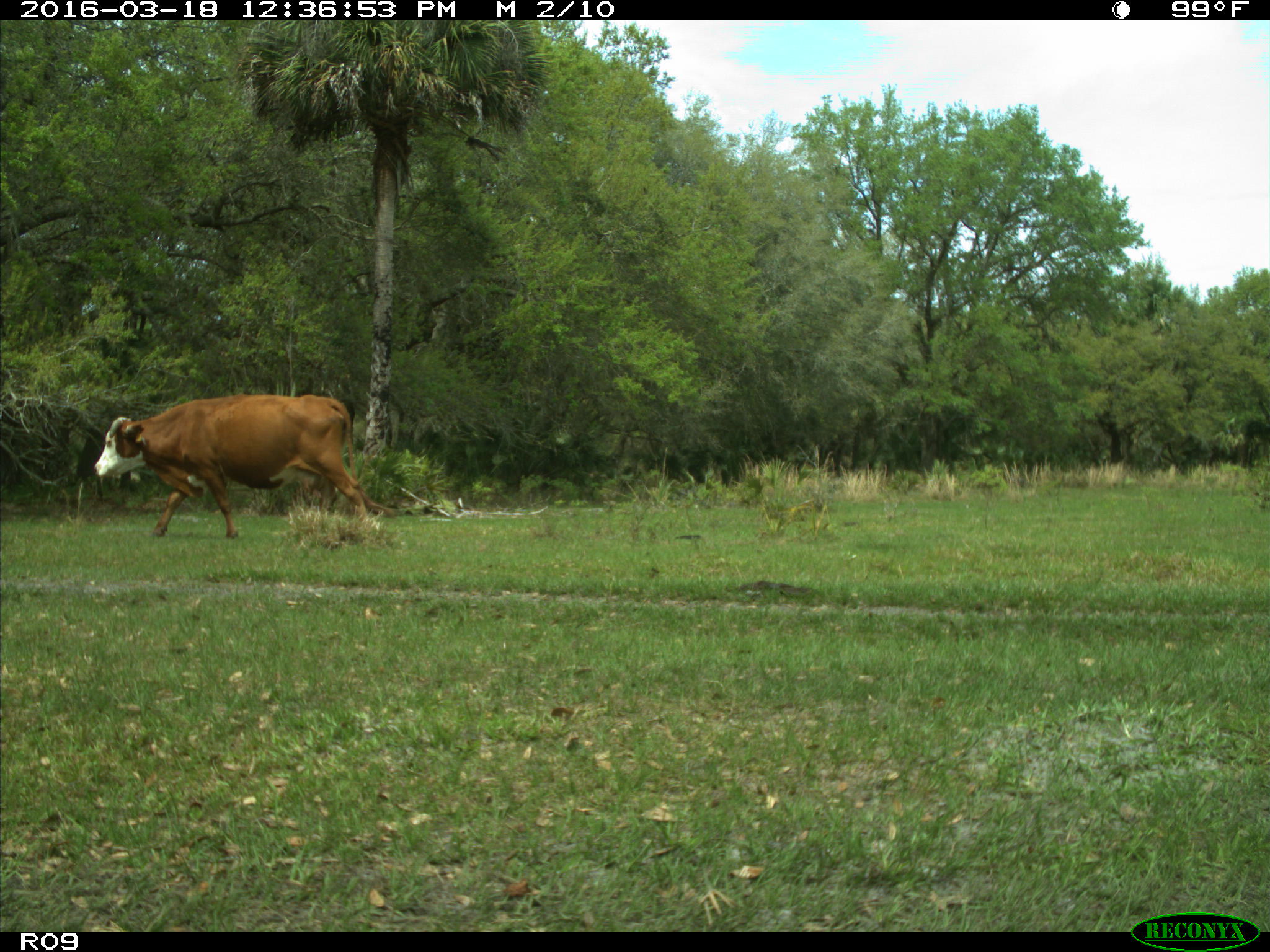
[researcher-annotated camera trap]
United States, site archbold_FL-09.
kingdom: Animalia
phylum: Chordata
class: Mammalia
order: Artiodactyla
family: Bovidae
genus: Bos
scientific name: Bos taurus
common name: domestic cow